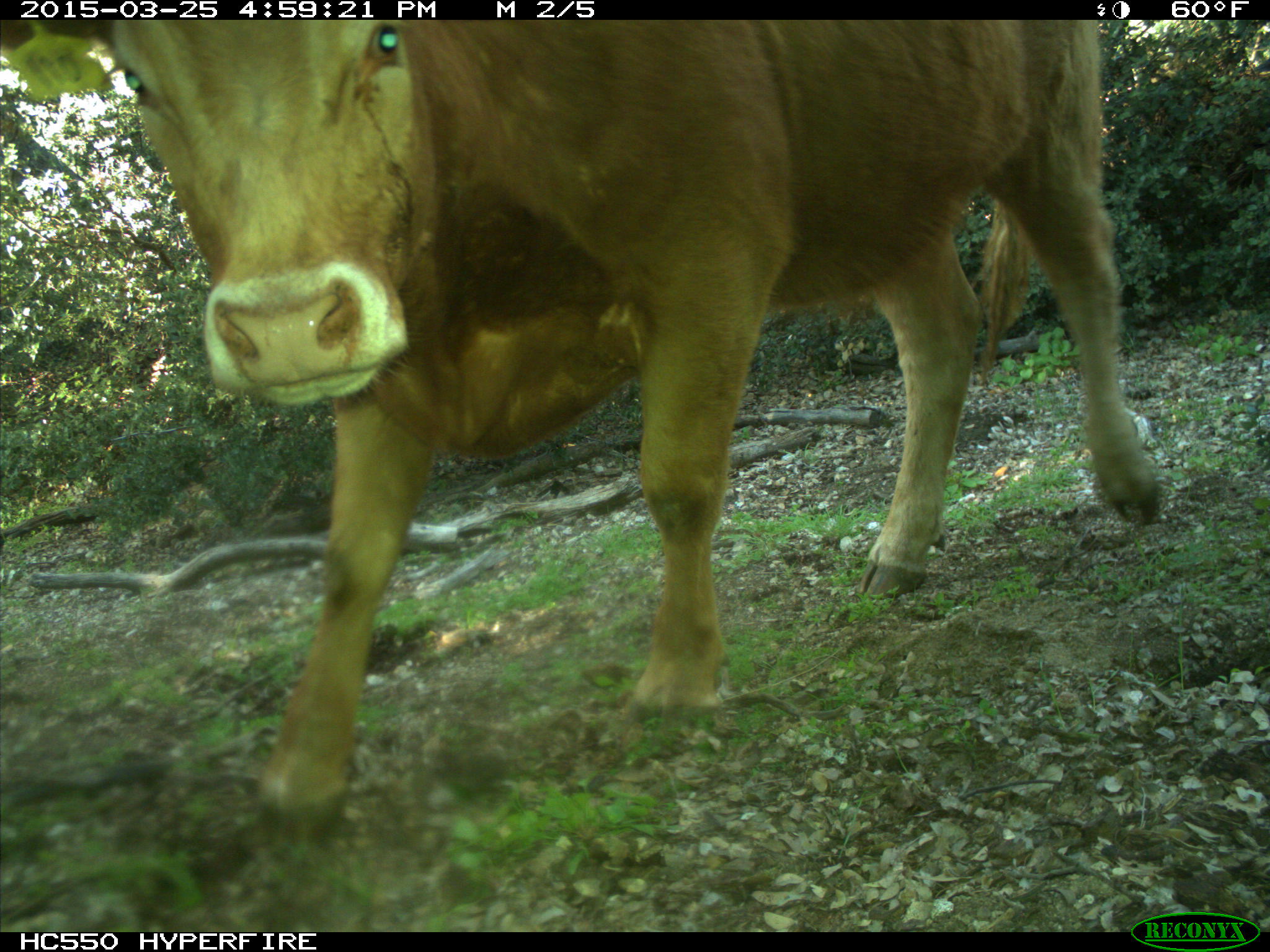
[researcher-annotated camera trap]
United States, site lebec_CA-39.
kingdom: Animalia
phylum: Chordata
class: Mammalia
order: Artiodactyla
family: Bovidae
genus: Bos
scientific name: Bos taurus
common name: domestic cow